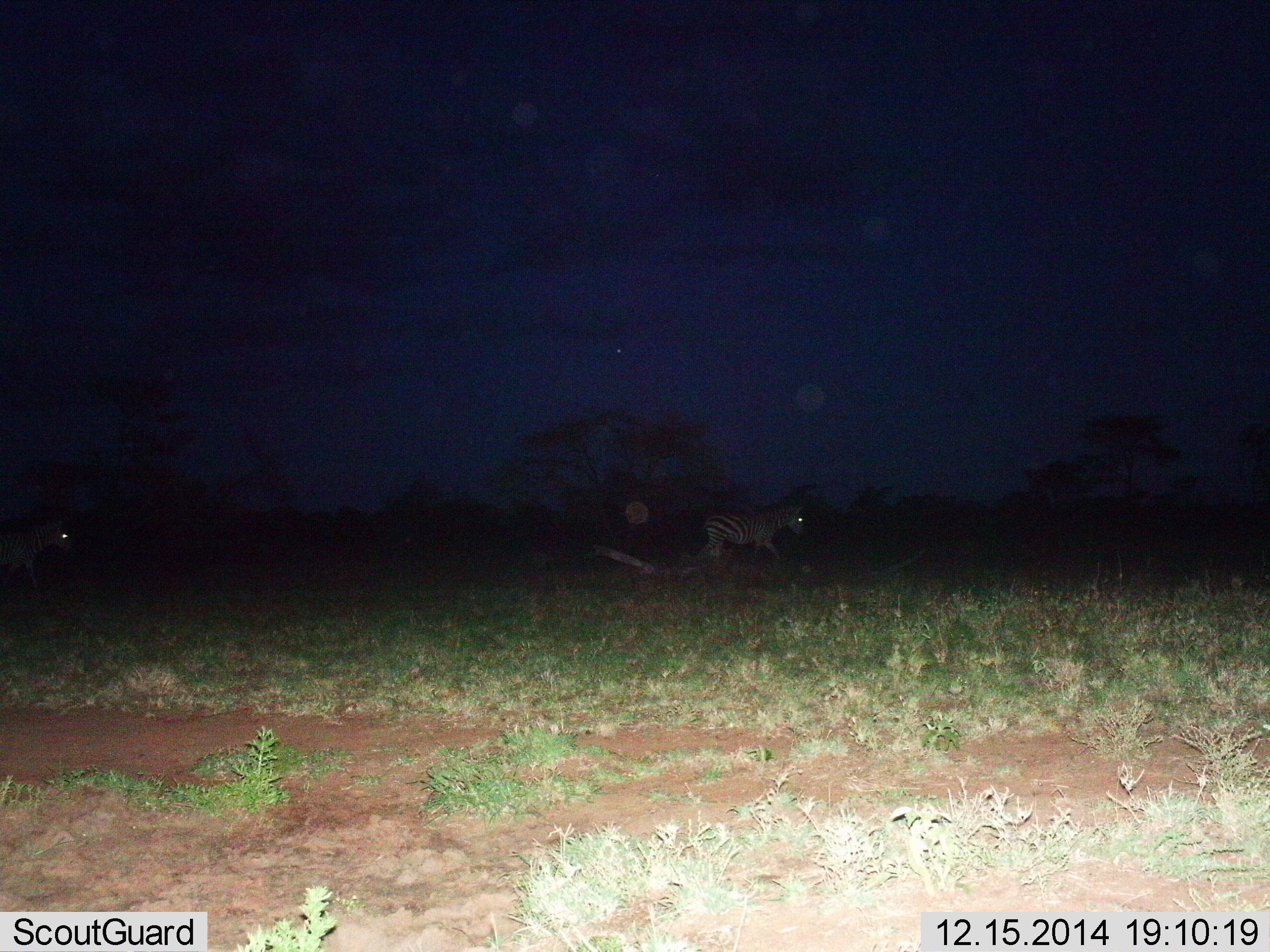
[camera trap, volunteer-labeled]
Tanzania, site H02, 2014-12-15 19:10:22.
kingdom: Animalia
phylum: Chordata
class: Mammalia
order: Perissodactyla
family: Equidae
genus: Equus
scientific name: Equus quagga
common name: plains zebra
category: zebra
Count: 2.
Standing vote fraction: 0%.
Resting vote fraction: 0%.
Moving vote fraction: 100%.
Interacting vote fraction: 0%.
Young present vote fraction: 0%.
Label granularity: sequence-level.